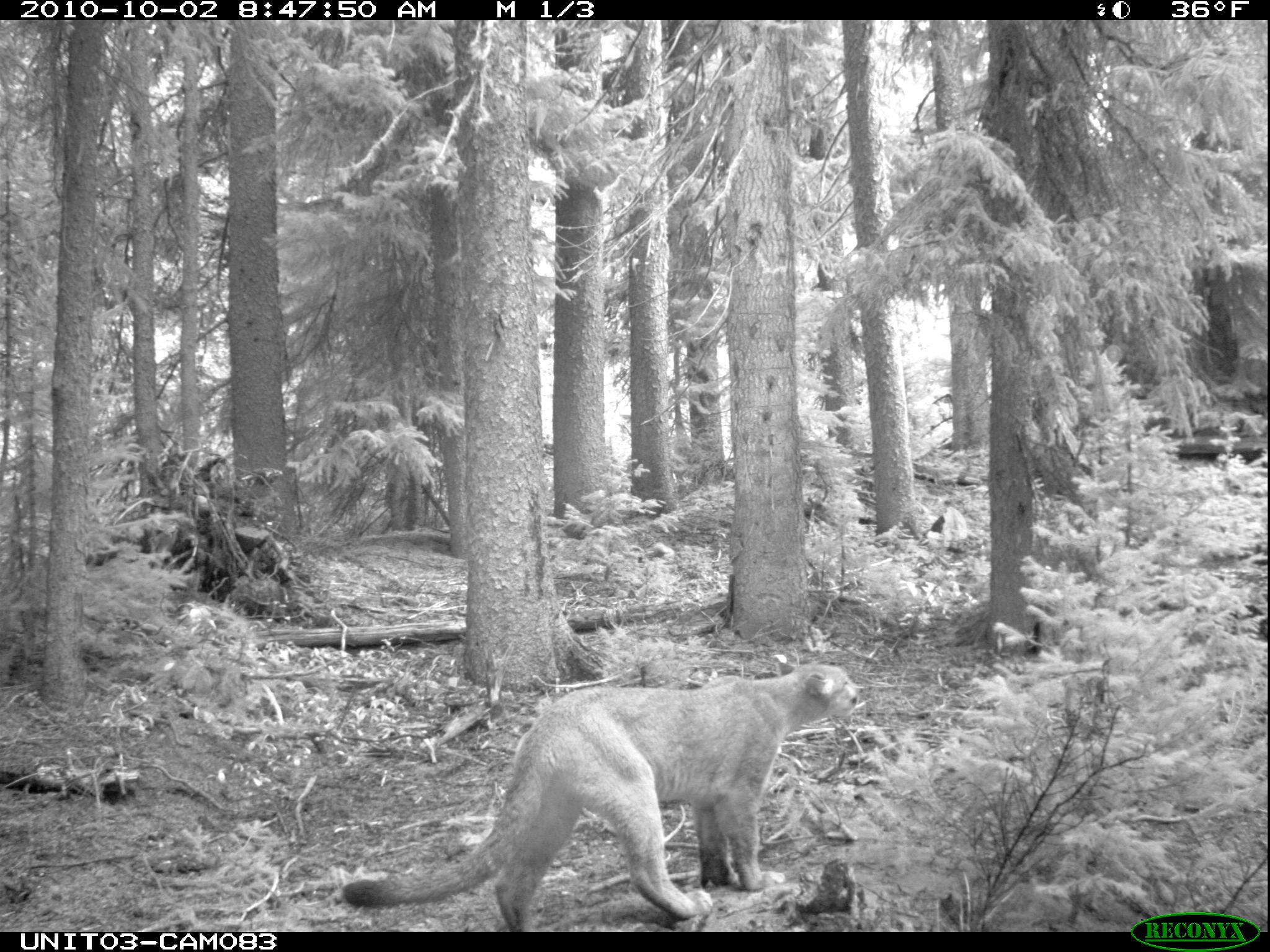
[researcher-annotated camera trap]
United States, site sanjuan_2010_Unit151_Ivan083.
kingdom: Animalia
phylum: Chordata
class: Mammalia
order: Carnivora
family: Felidae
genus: Puma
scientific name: Puma concolor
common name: mountain lion